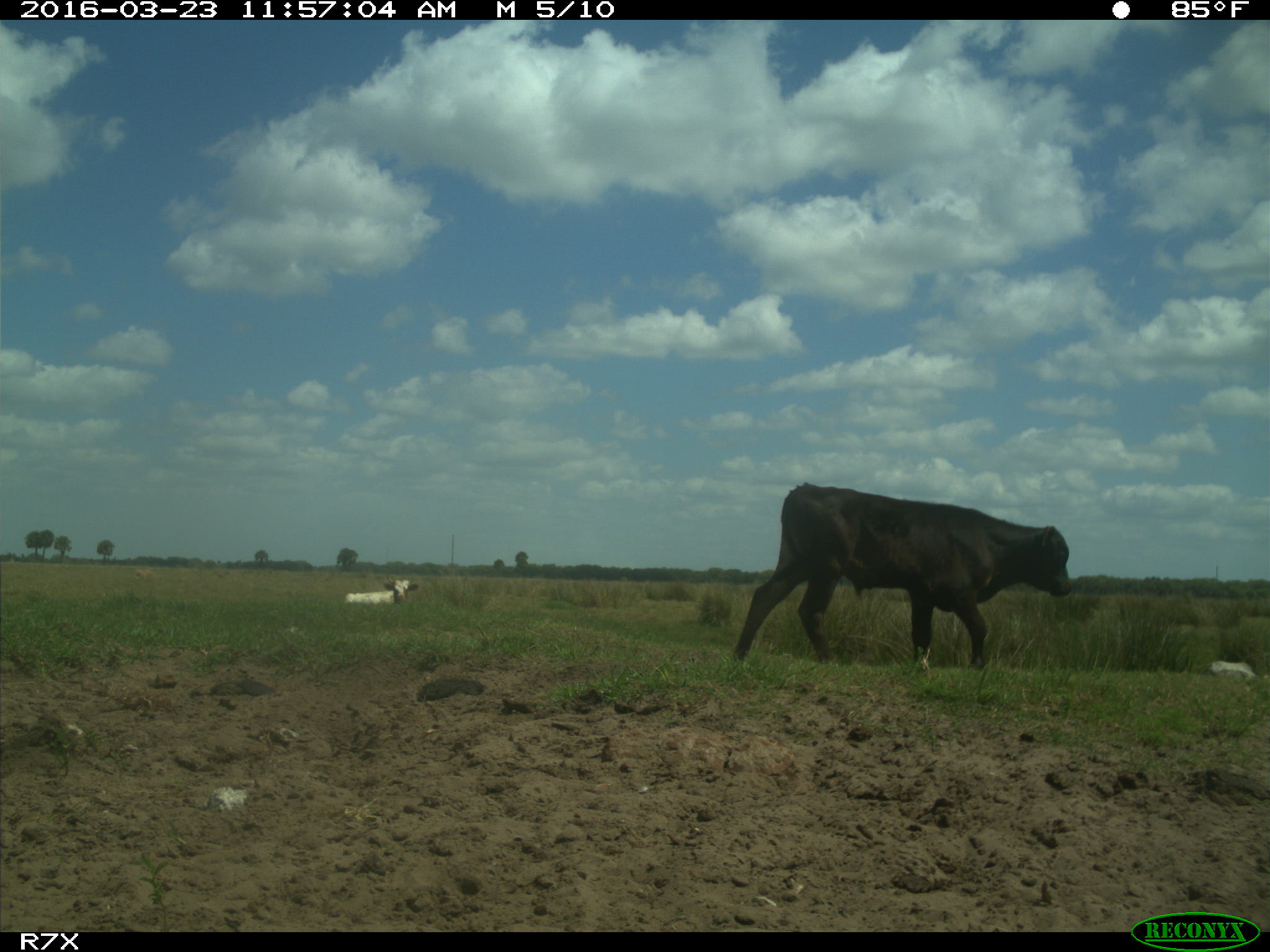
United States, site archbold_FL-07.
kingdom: Animalia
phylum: Chordata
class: Mammalia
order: Artiodactyla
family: Bovidae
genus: Bos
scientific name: Bos taurus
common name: domestic cow